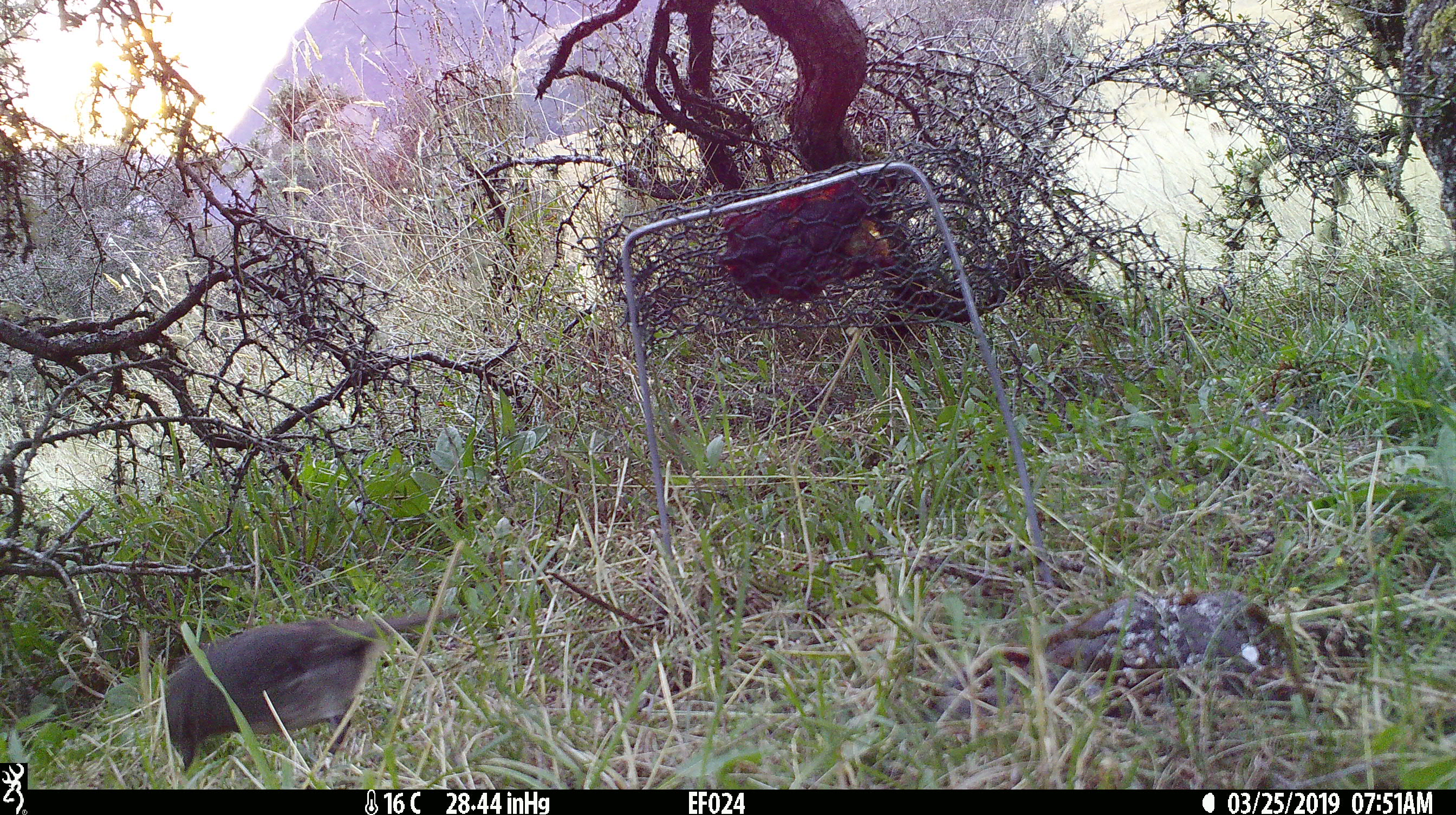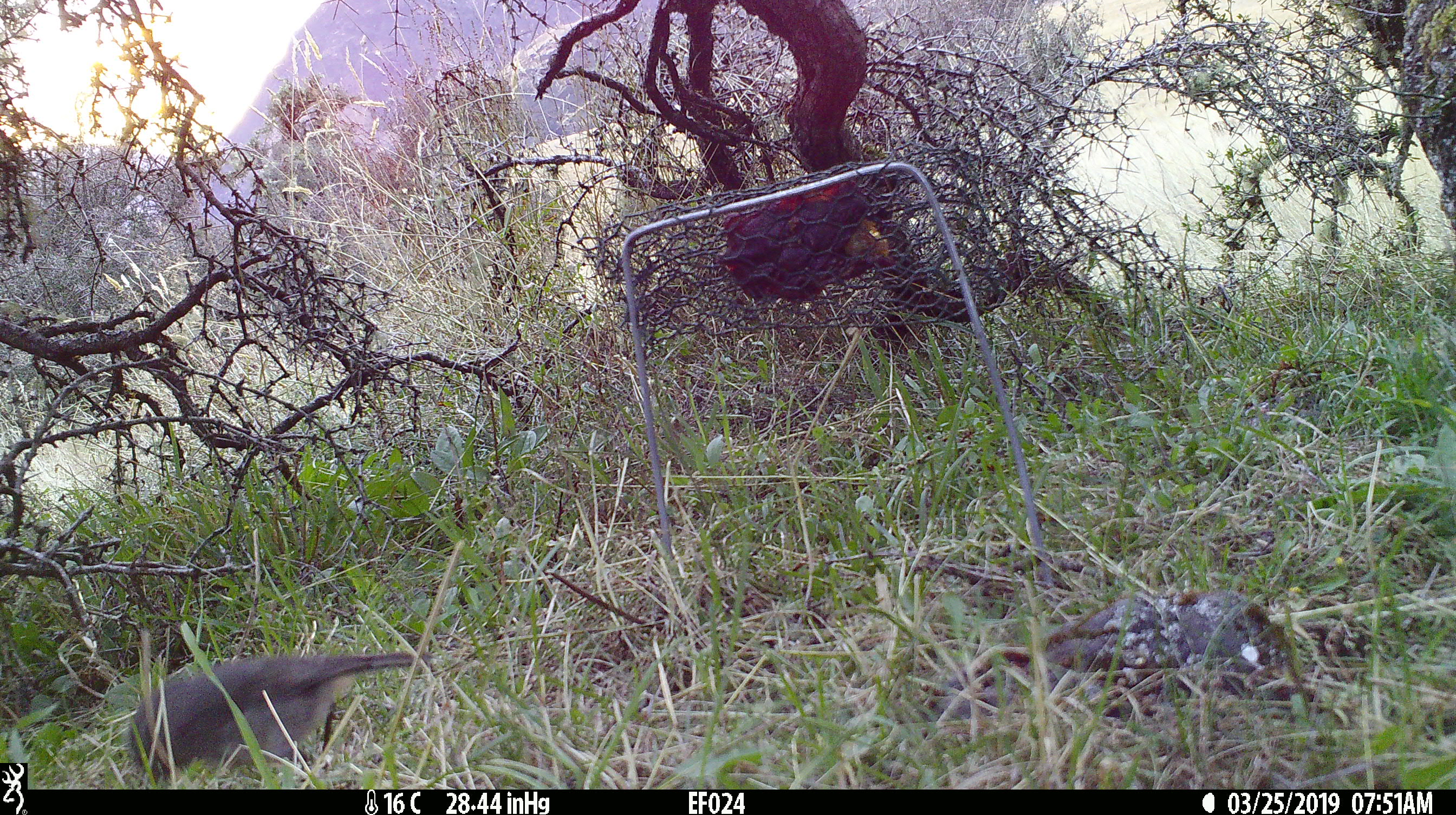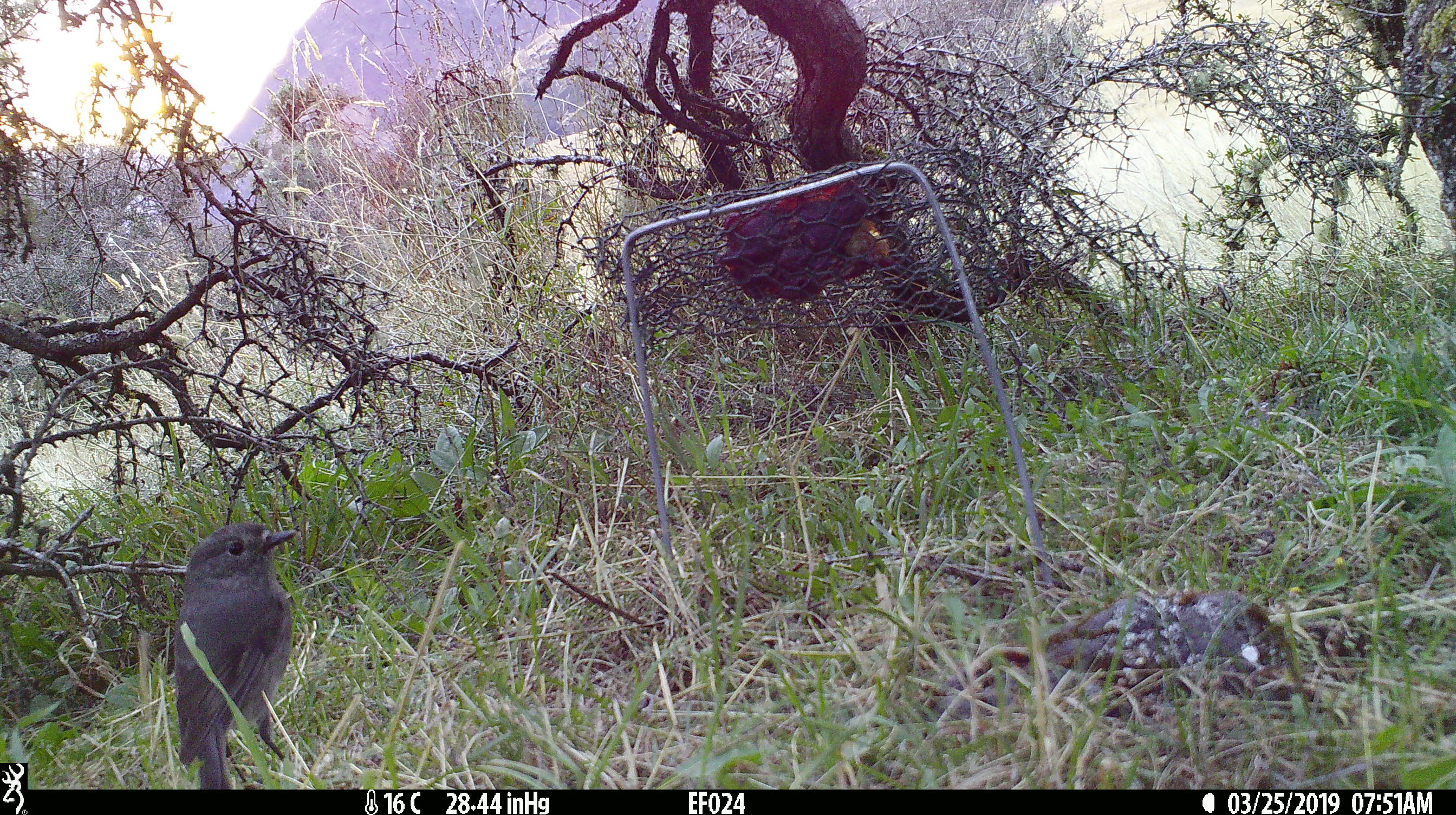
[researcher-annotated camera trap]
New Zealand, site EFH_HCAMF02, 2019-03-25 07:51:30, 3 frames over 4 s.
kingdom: Animalia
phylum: Chordata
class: Aves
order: Passeriformes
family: Petroicidae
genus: Petroica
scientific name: Petroica australis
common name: new zealand robin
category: robin